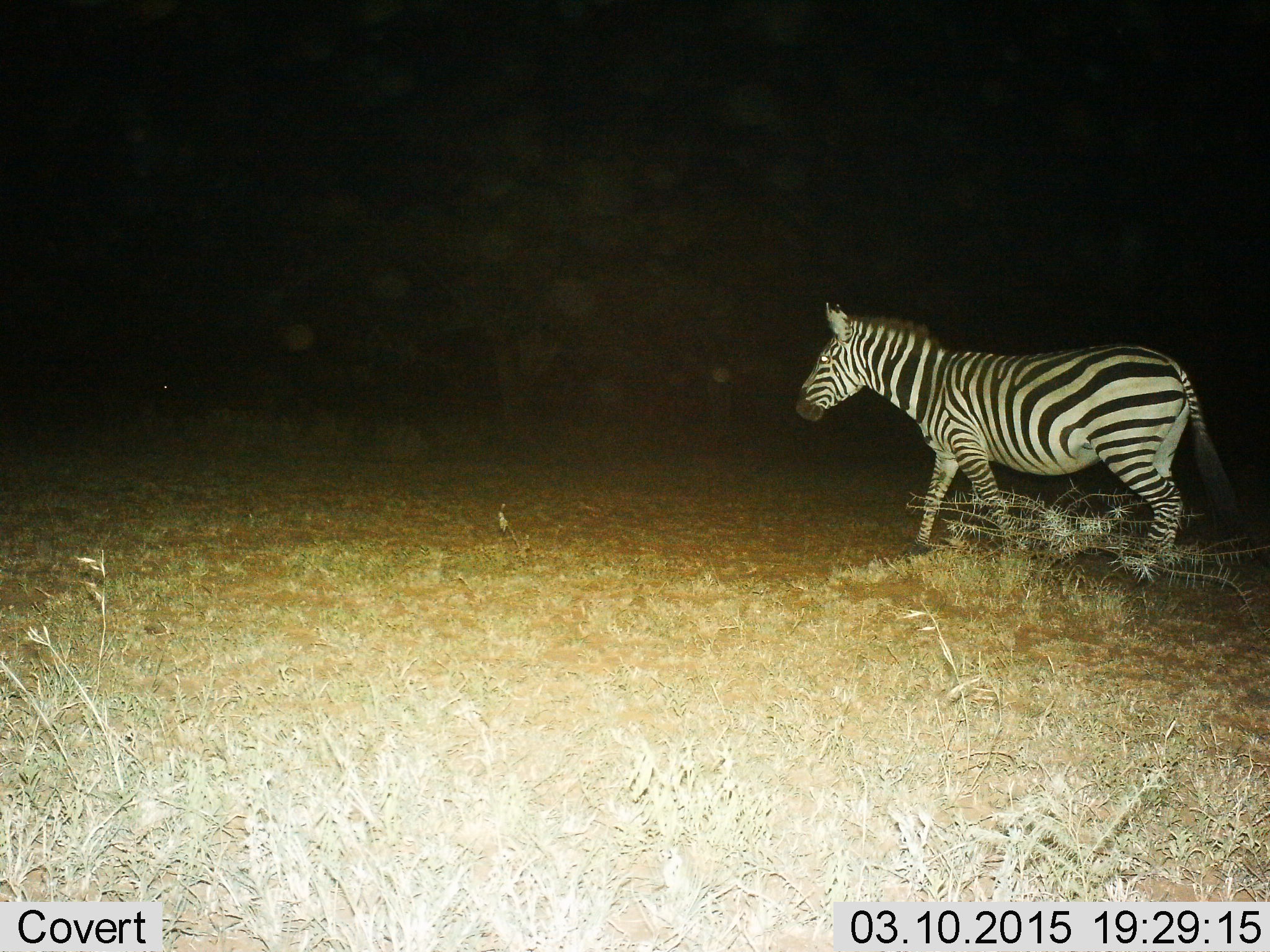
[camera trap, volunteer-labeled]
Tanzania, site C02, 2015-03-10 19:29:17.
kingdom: Animalia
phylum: Chordata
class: Mammalia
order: Perissodactyla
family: Equidae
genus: Equus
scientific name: Equus quagga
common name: plains zebra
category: zebra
Zebra (plains zebra) (Equus quagga), count 1. Behavior (volunteer vote fractions): standing 20%, resting 0%, moving 90%, interacting 0%. Young present (vote fraction): 0%. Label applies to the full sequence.